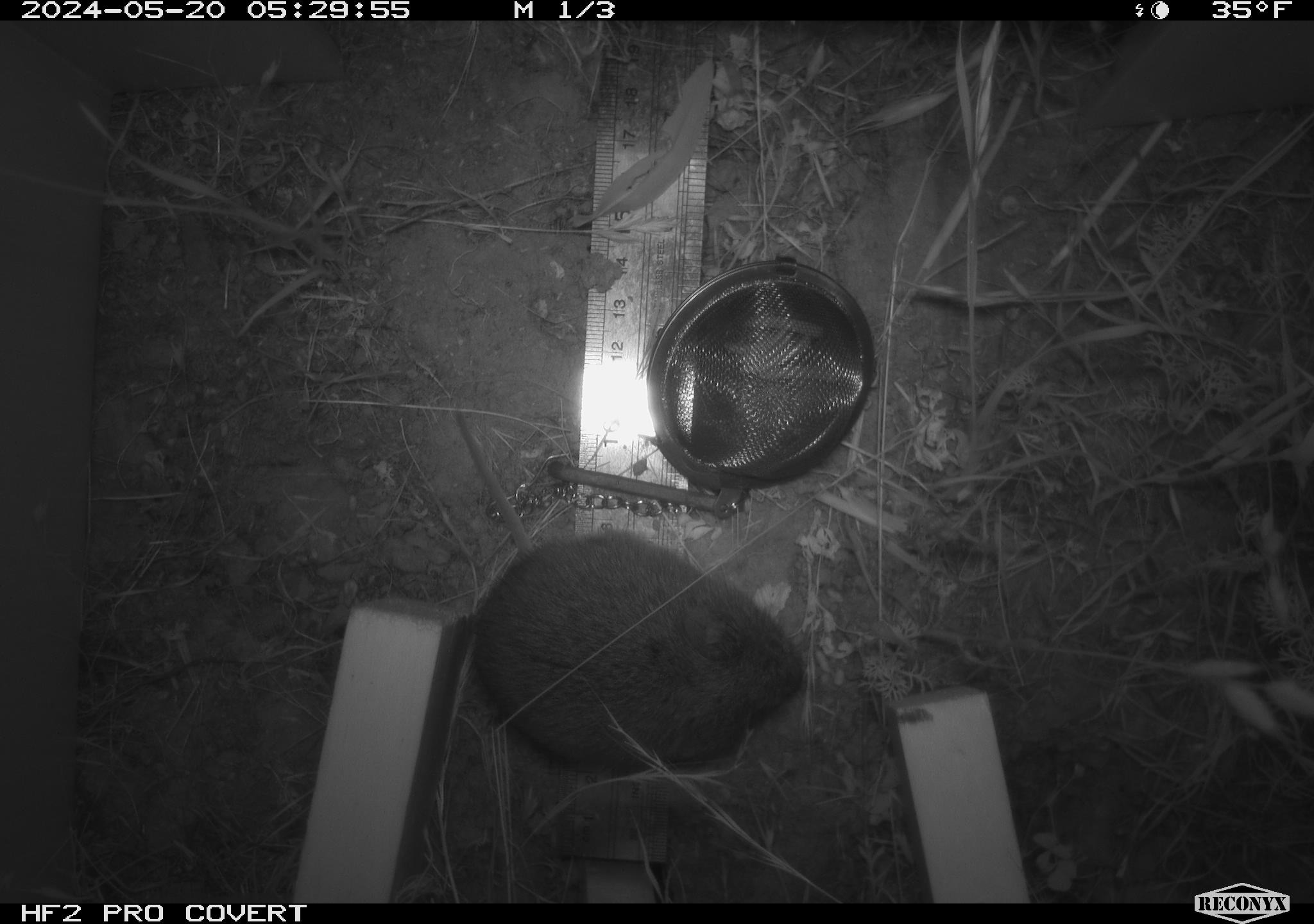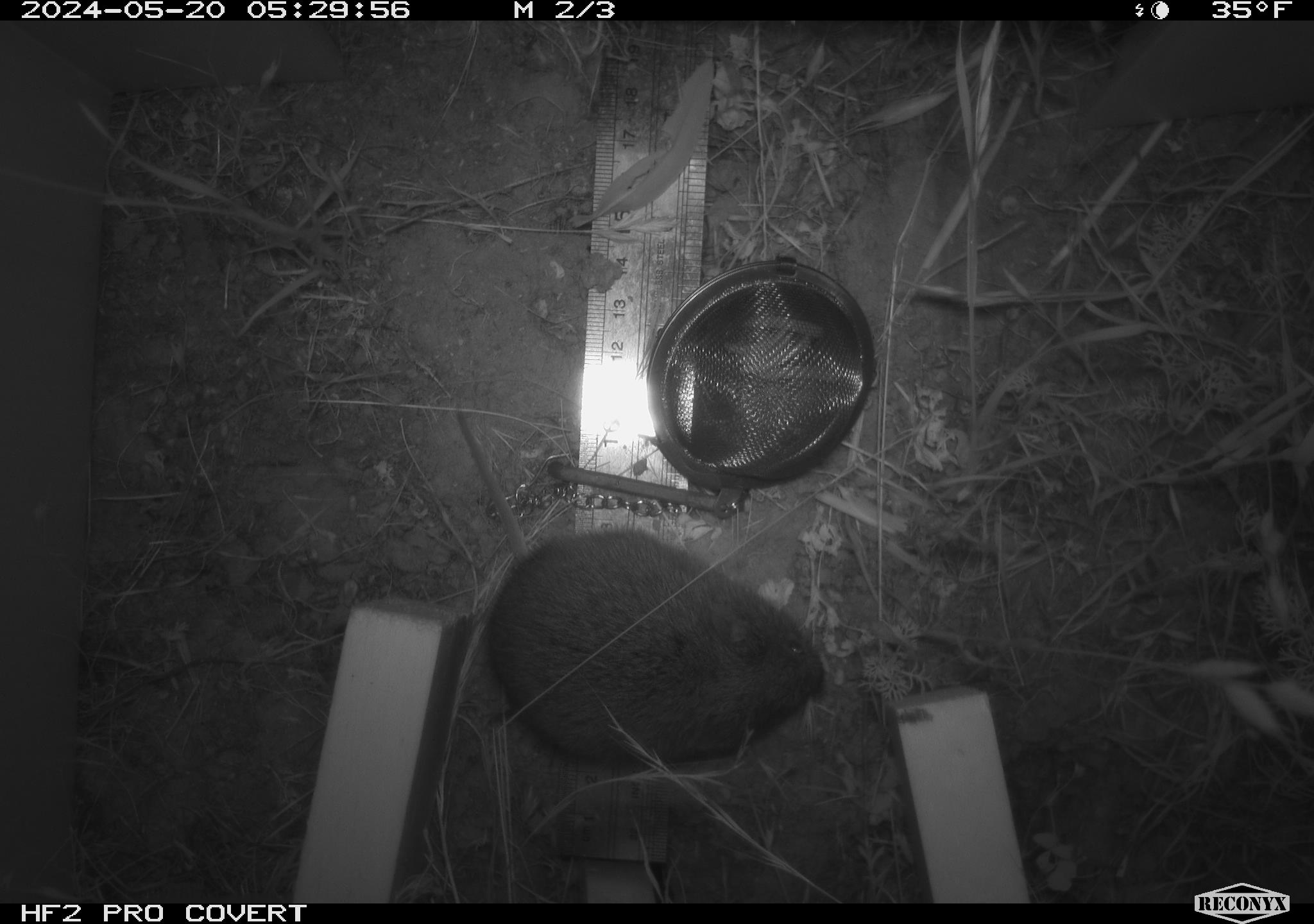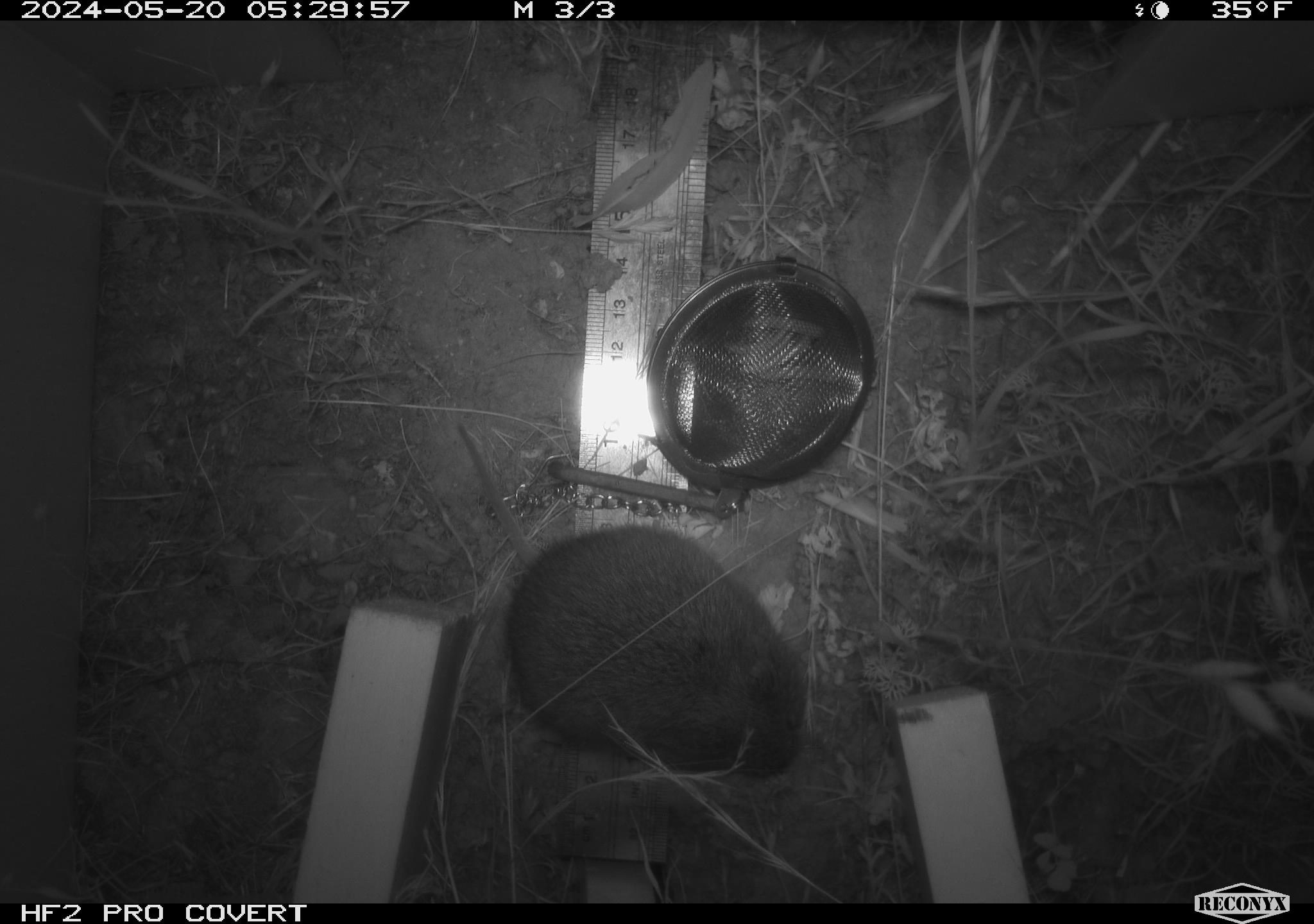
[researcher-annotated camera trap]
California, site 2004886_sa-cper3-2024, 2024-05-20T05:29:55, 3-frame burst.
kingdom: Animalia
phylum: Chordata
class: Mammalia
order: Rodentia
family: Cricetidae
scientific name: Arvicolinae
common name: voles, lemmings, and muskrats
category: arvicolinae subfamily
Arvicolinae subfamily (voles, lemmings, and muskrats) (Arvicolinae).